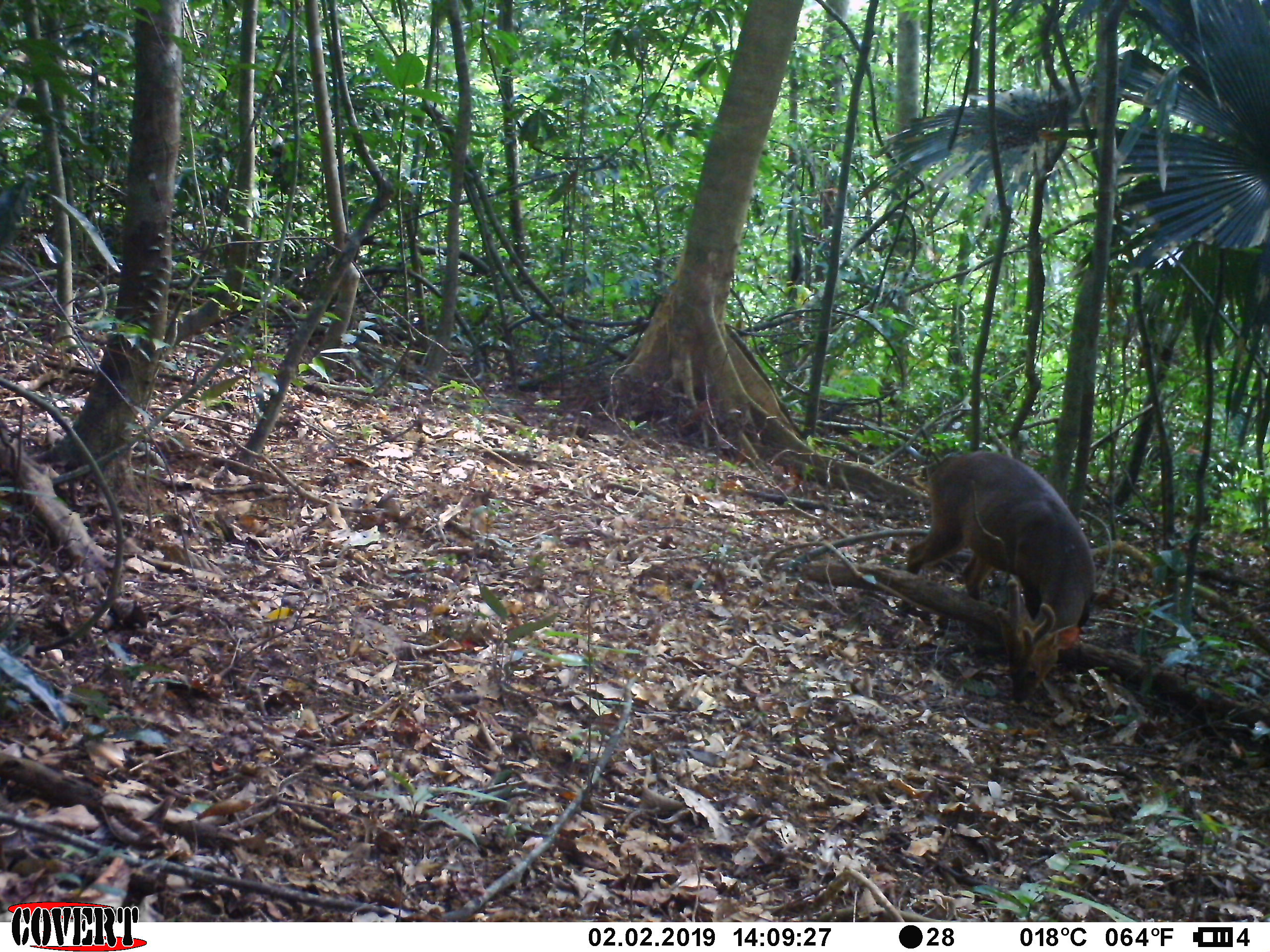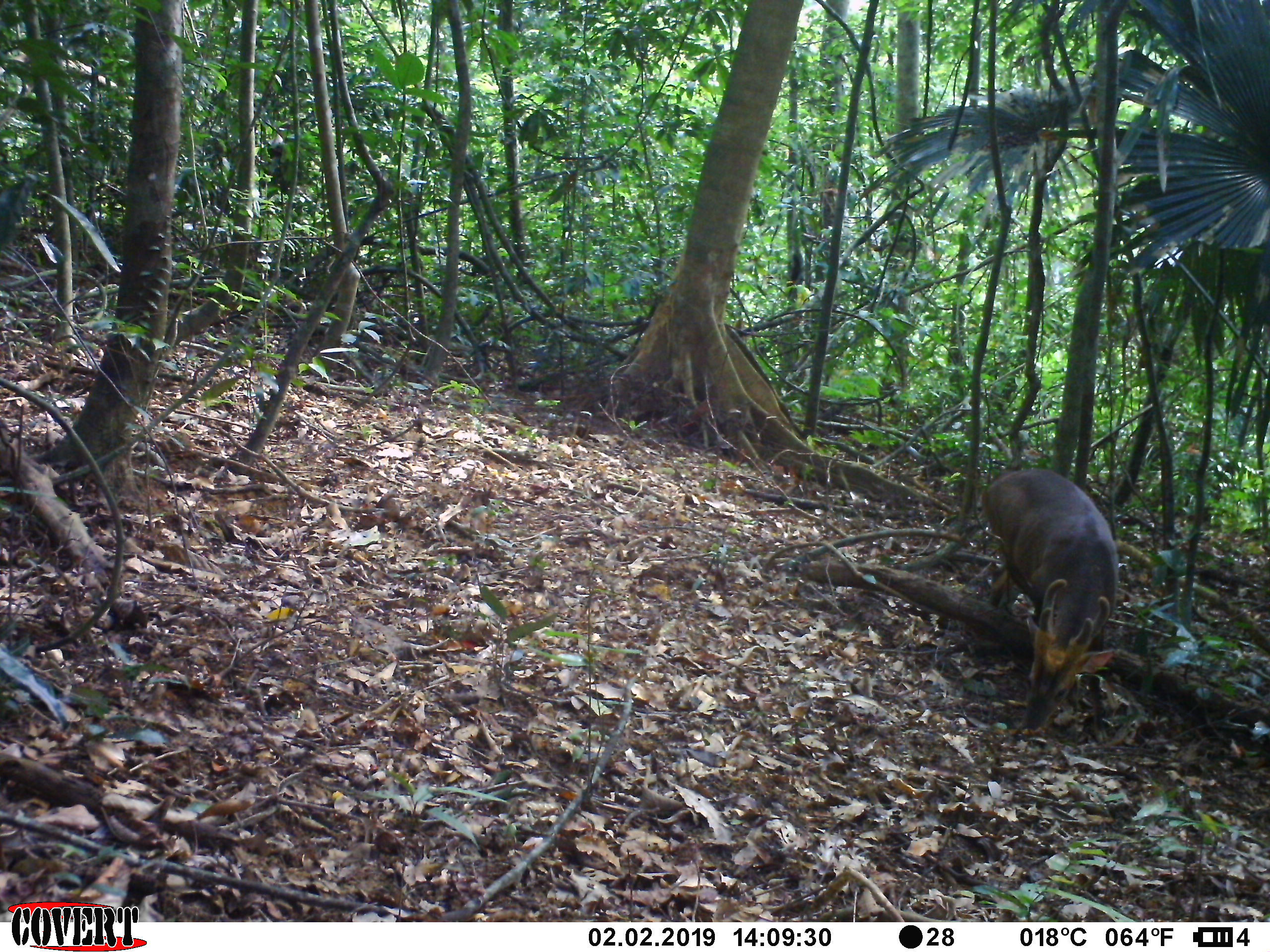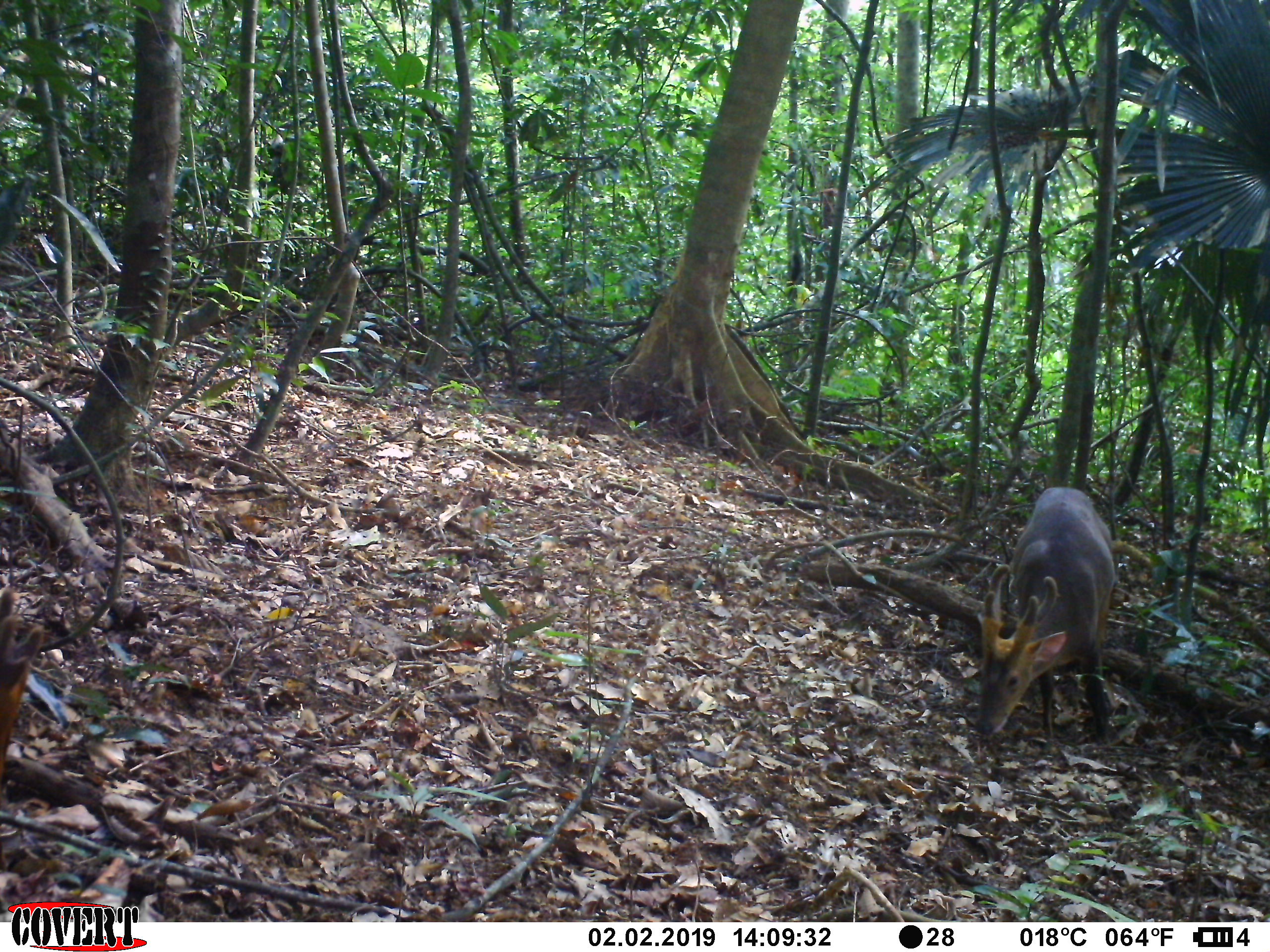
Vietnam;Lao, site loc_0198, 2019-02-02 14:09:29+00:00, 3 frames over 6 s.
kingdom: Animalia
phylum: Chordata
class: Mammalia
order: Artiodactyla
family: Cervidae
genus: Muntiacus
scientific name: Muntiacus vuquangensis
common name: large-antlered muntjac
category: large antlered muntjac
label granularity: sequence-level